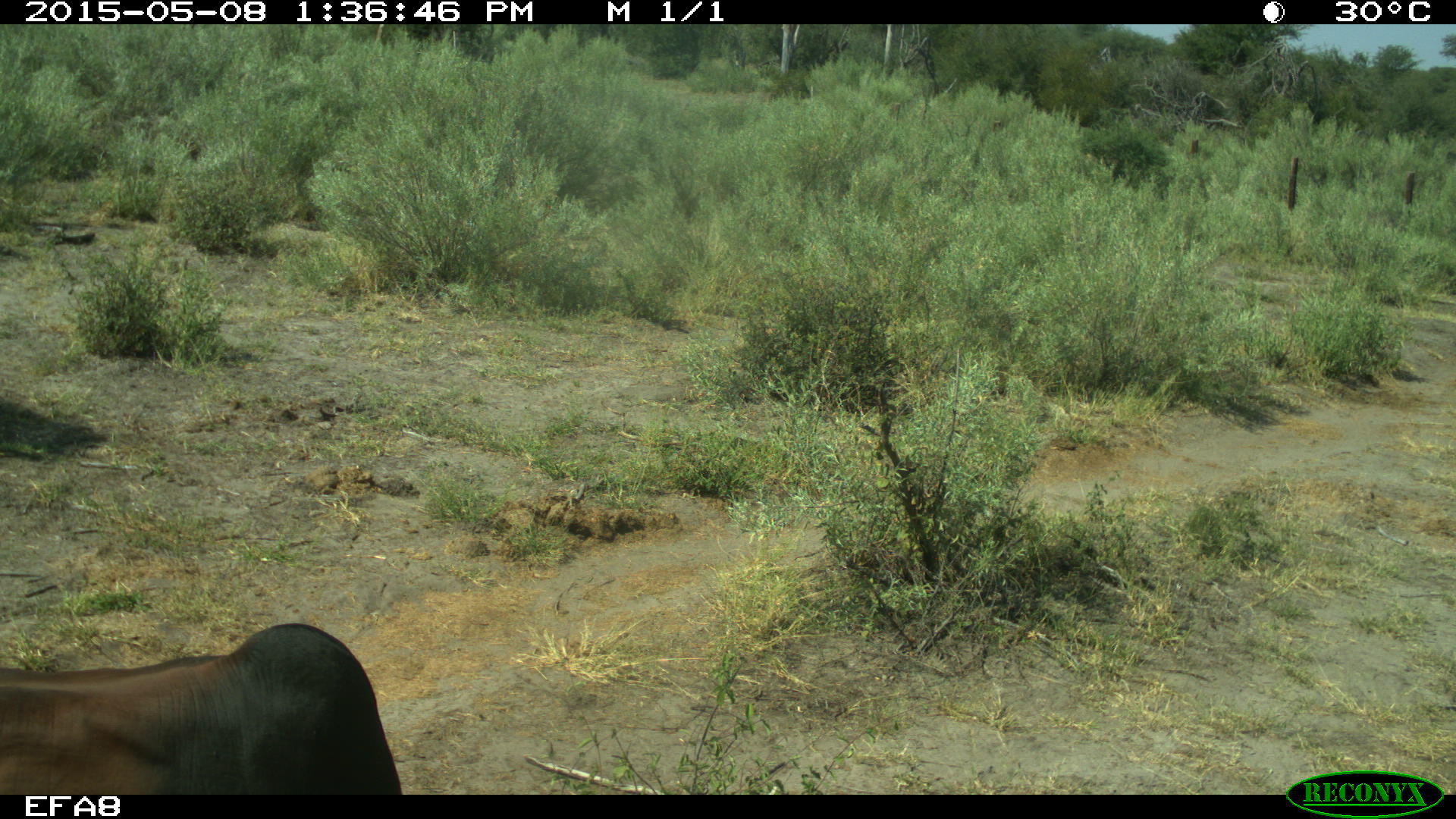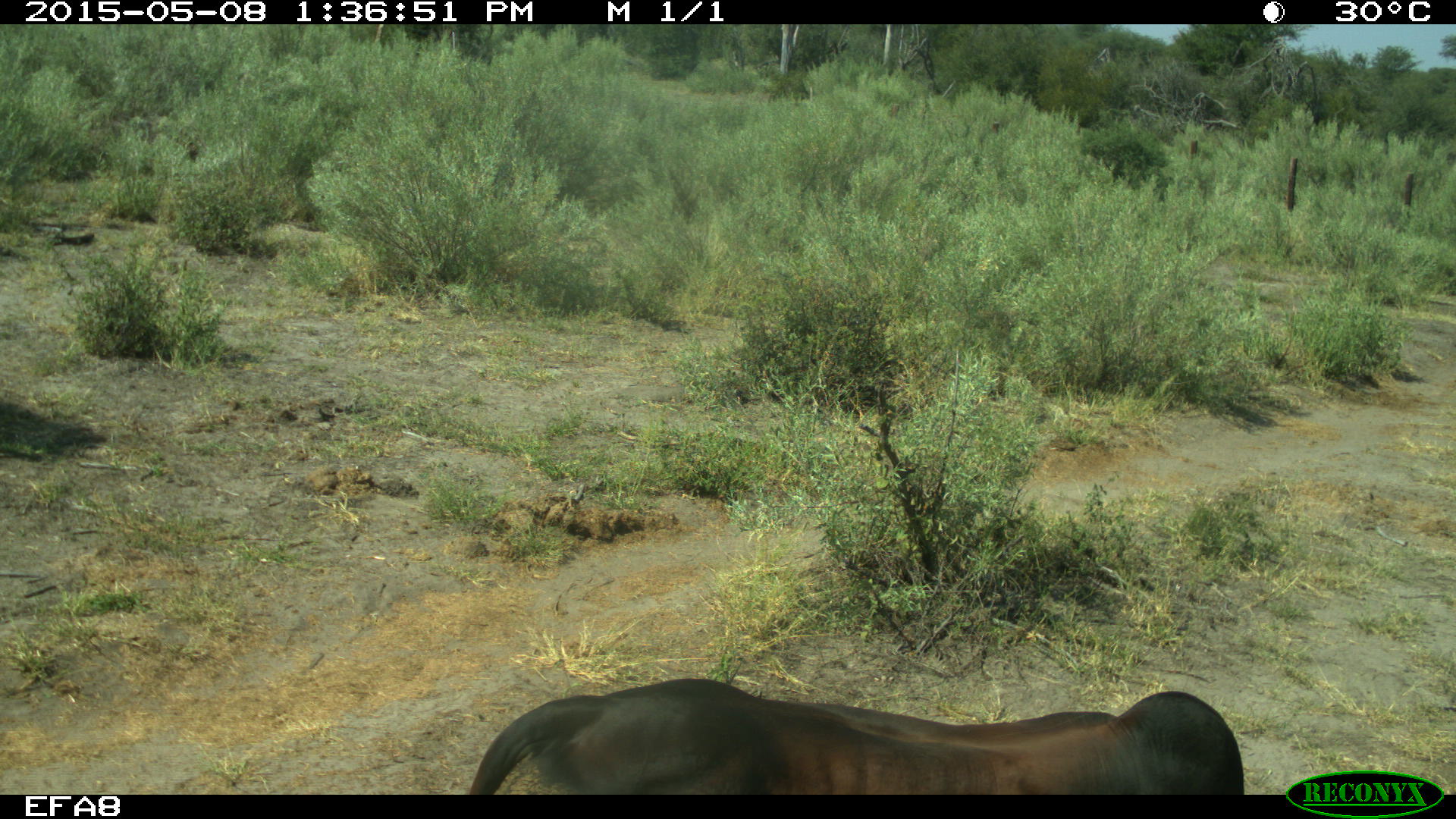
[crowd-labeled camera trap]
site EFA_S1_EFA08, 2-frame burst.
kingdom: Animalia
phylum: Chordata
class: Mammalia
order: Artiodactyla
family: Bovidae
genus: Bos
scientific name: Bos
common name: cattle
Cattle (Bos), count 1. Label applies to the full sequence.